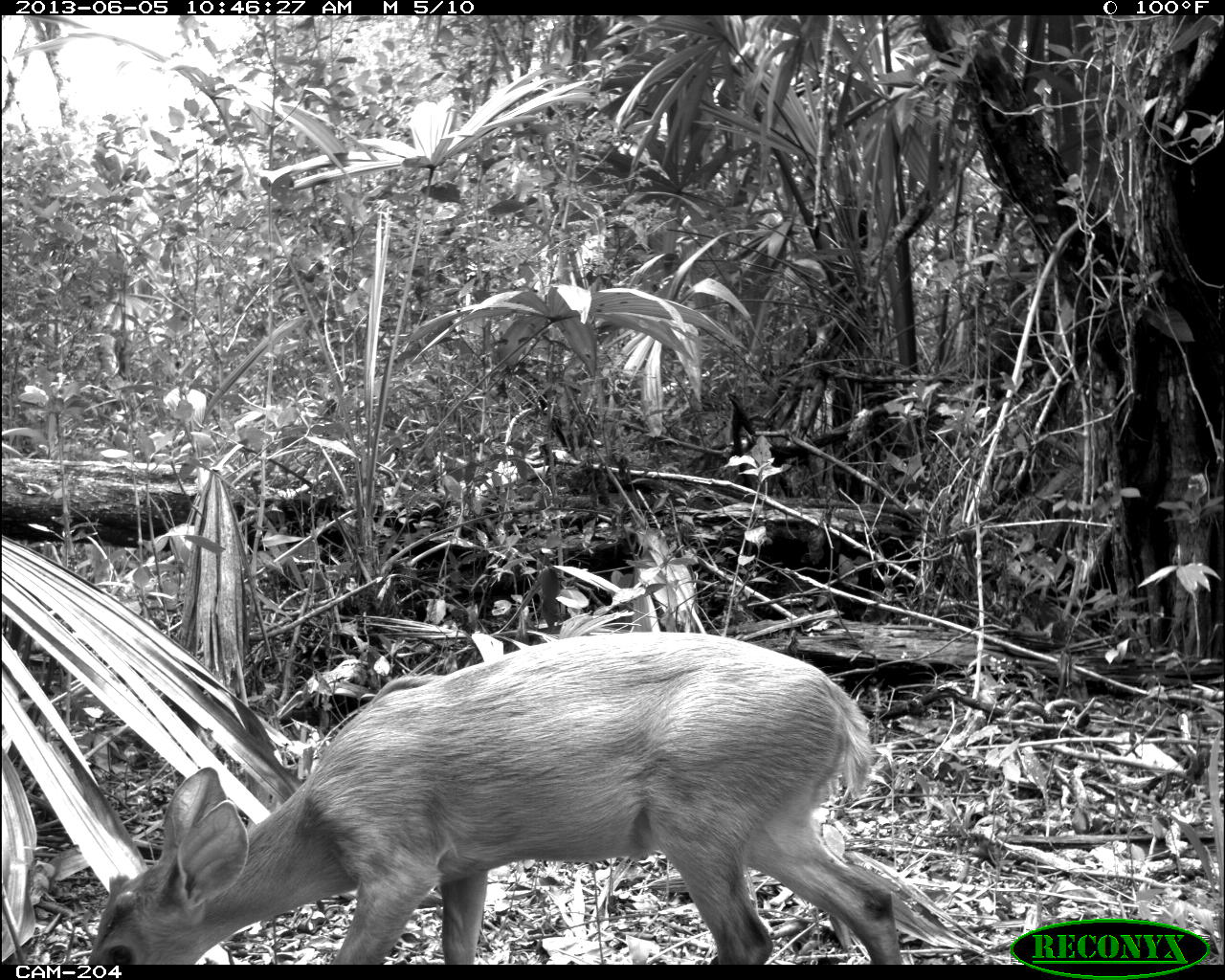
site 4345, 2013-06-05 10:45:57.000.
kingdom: Animalia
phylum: Chordata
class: Mammalia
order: Artiodactyla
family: Cervidae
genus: Odocoileus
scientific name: Odocoileus pandora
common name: yucatán brown brocket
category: mazama pandora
Mazama pandora (yucatán brown brocket) (Odocoileus pandora), count 1, sex female.